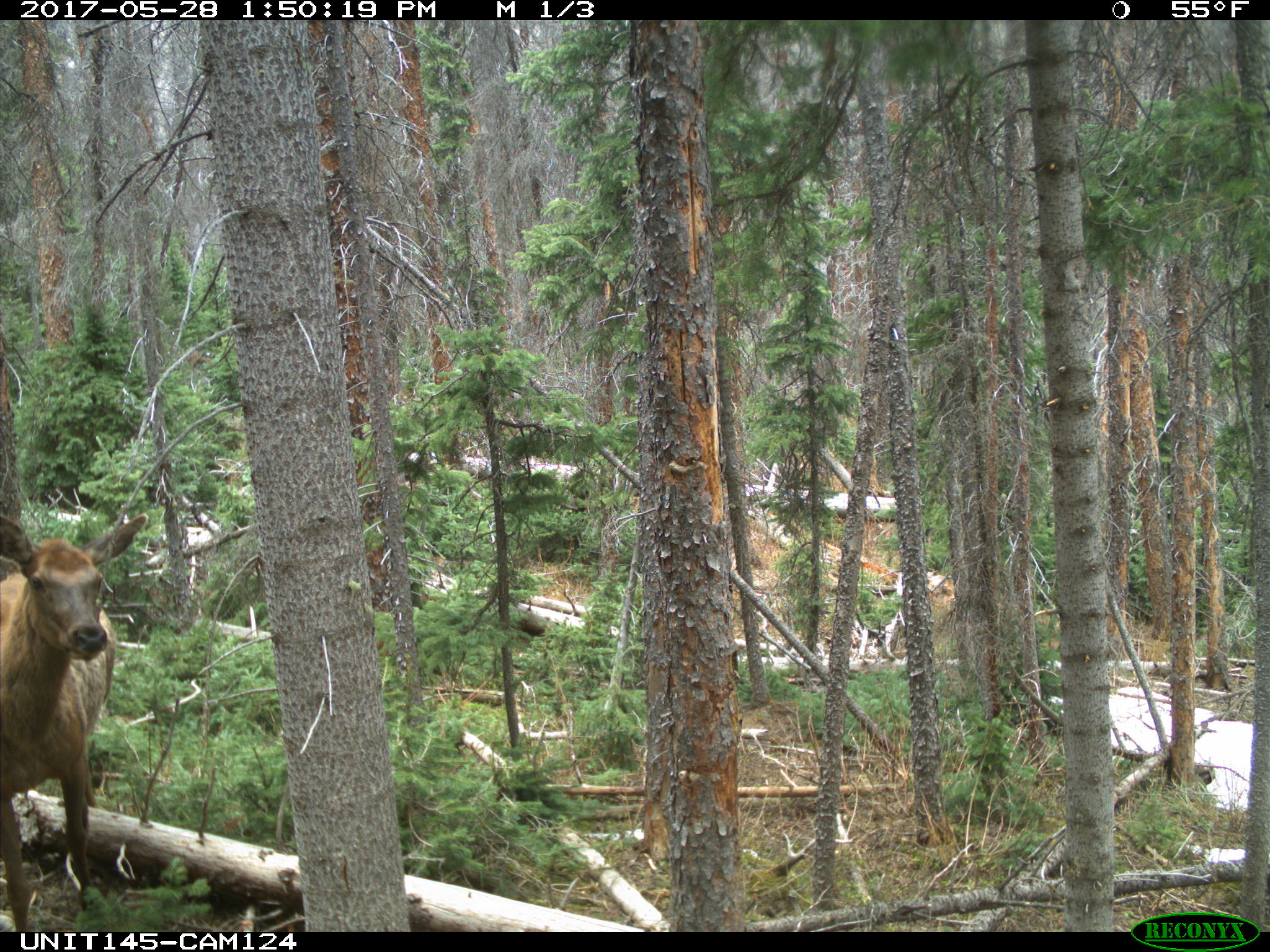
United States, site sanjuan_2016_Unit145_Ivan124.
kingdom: Animalia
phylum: Chordata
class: Mammalia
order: Artiodactyla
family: Cervidae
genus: Cervus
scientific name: Cervus elaphus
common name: red deer